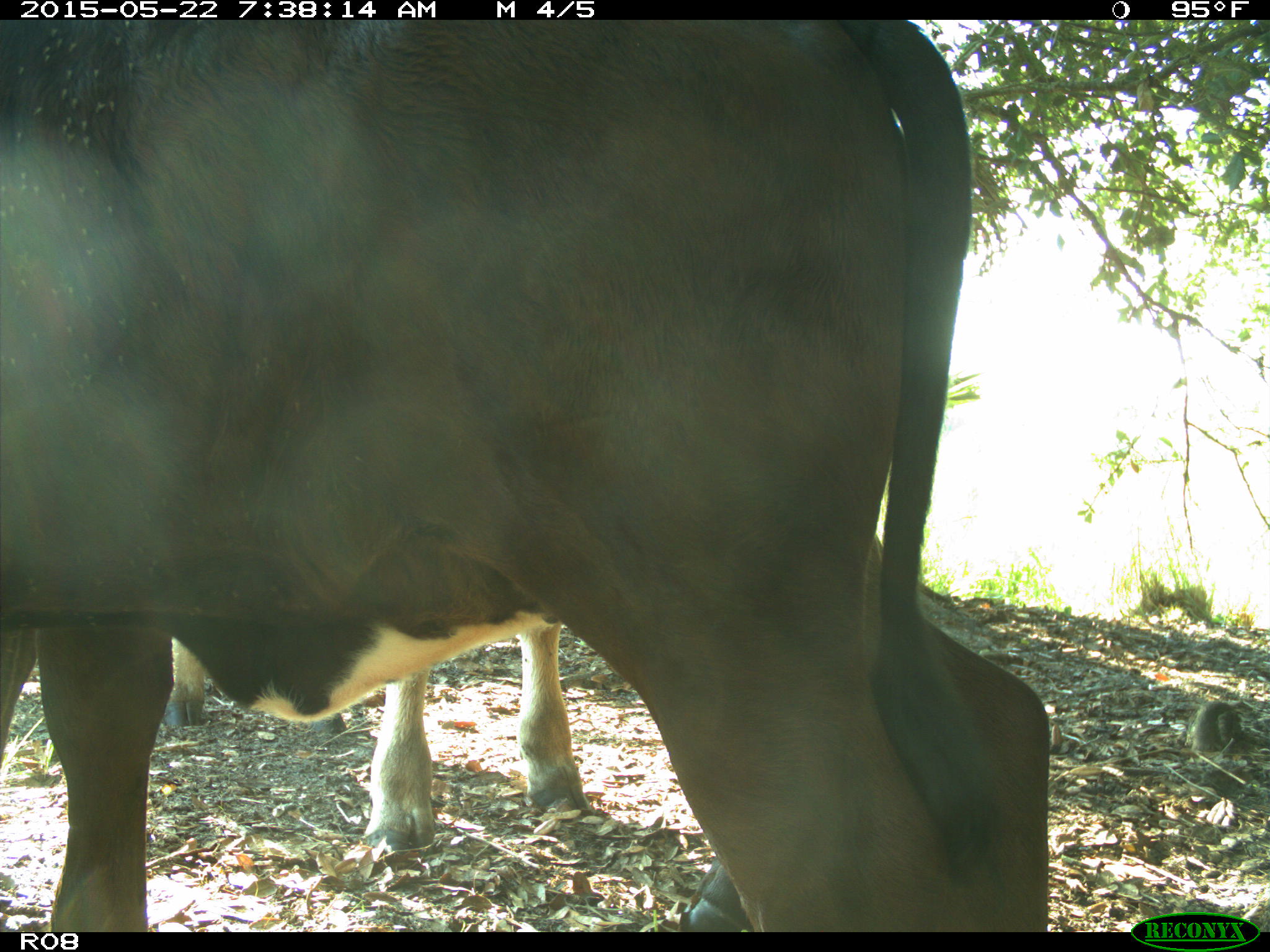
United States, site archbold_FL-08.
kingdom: Animalia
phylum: Chordata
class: Mammalia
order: Artiodactyla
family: Bovidae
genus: Bos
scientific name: Bos taurus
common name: domestic cow